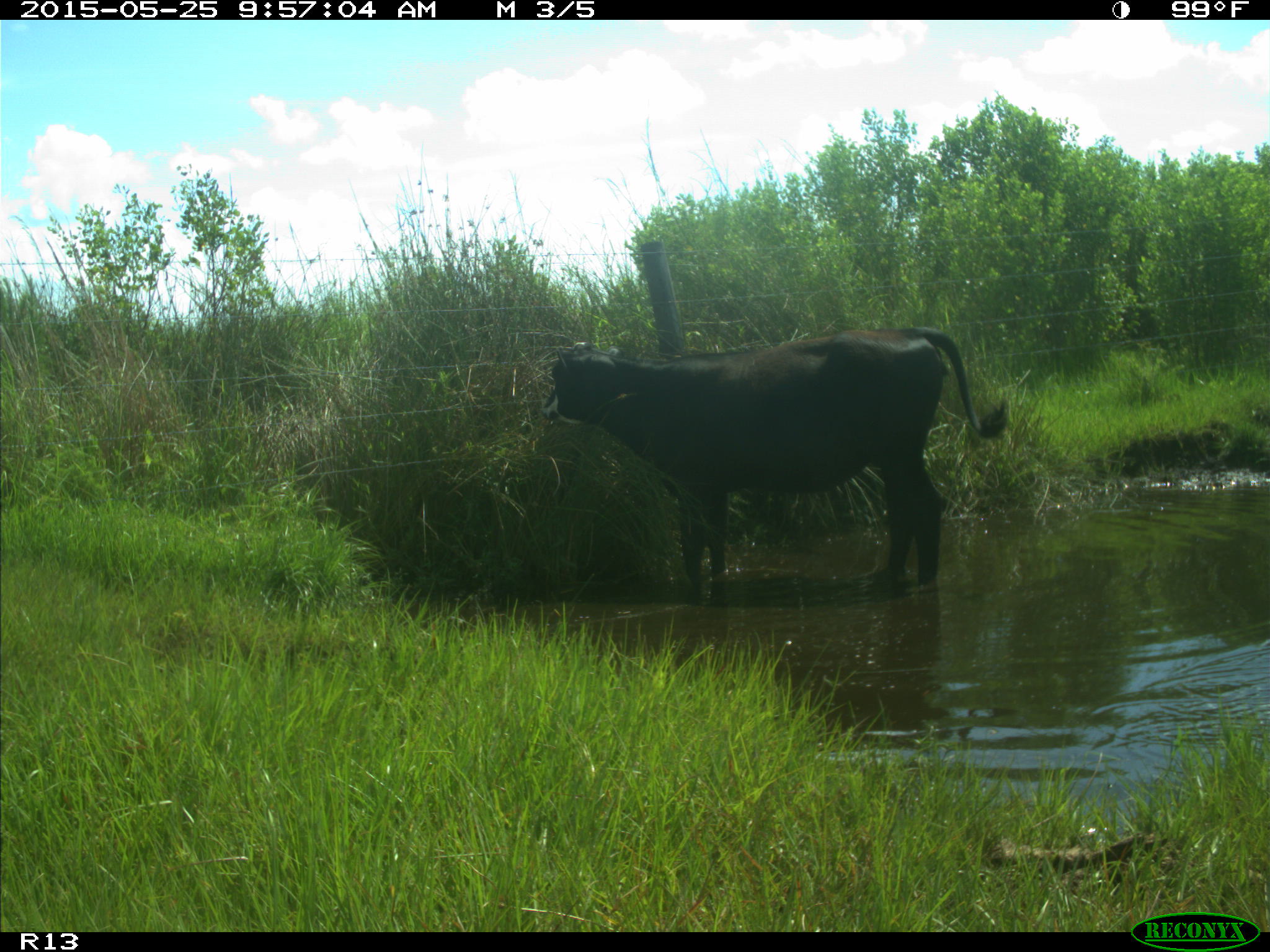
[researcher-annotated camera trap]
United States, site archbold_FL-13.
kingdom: Animalia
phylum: Chordata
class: Mammalia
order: Artiodactyla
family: Bovidae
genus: Bos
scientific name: Bos taurus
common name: domestic cow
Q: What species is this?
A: Bos taurus (domestic cow).